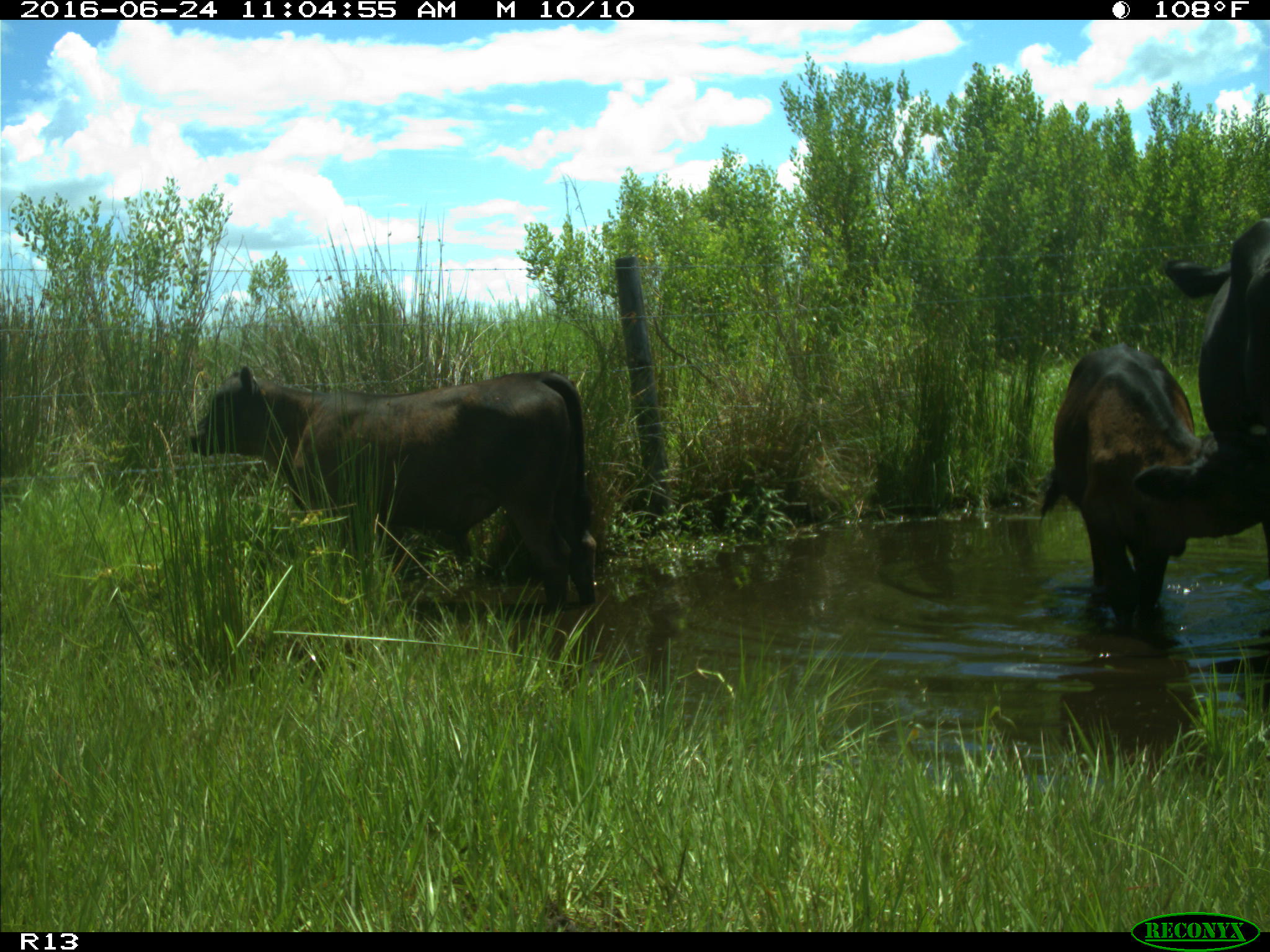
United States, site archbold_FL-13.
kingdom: Animalia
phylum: Chordata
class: Mammalia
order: Artiodactyla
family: Bovidae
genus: Bos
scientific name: Bos taurus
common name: domestic cow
Bos taurus (domestic cow).